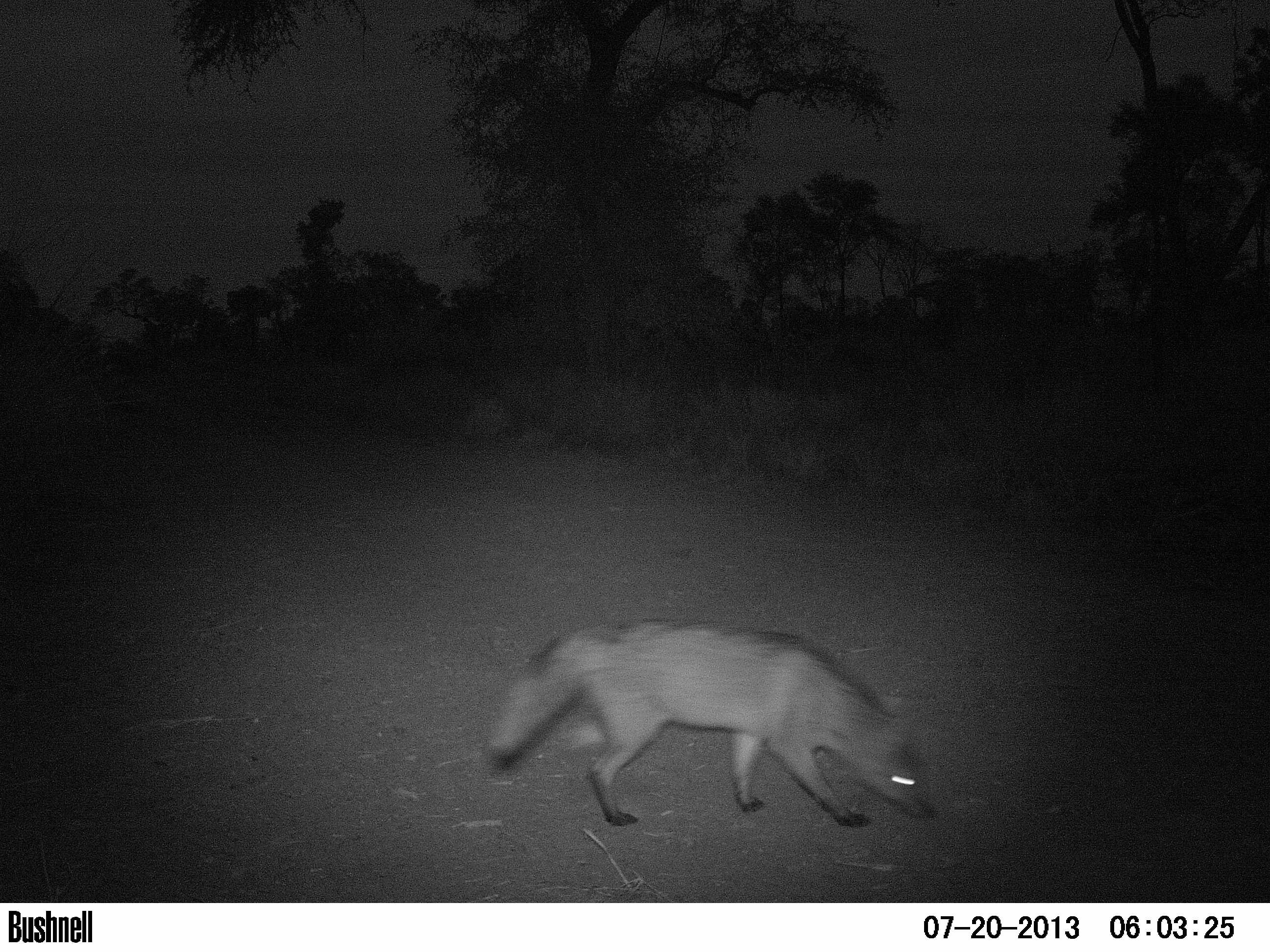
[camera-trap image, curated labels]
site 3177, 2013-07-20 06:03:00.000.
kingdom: Animalia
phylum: Chordata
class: Mammalia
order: Carnivora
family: Canidae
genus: Cerdocyon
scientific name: Cerdocyon thous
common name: crab-eating fox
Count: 1.